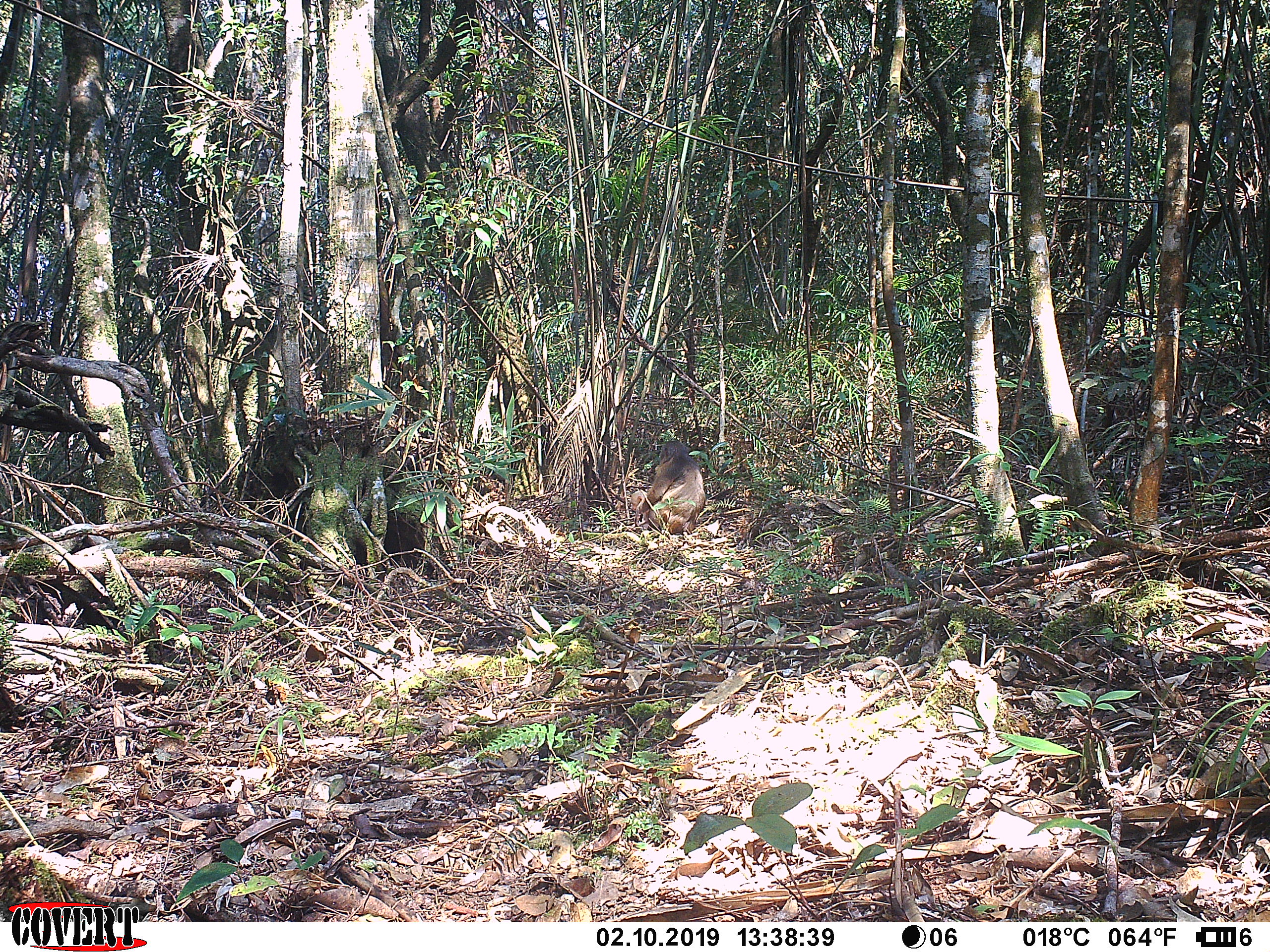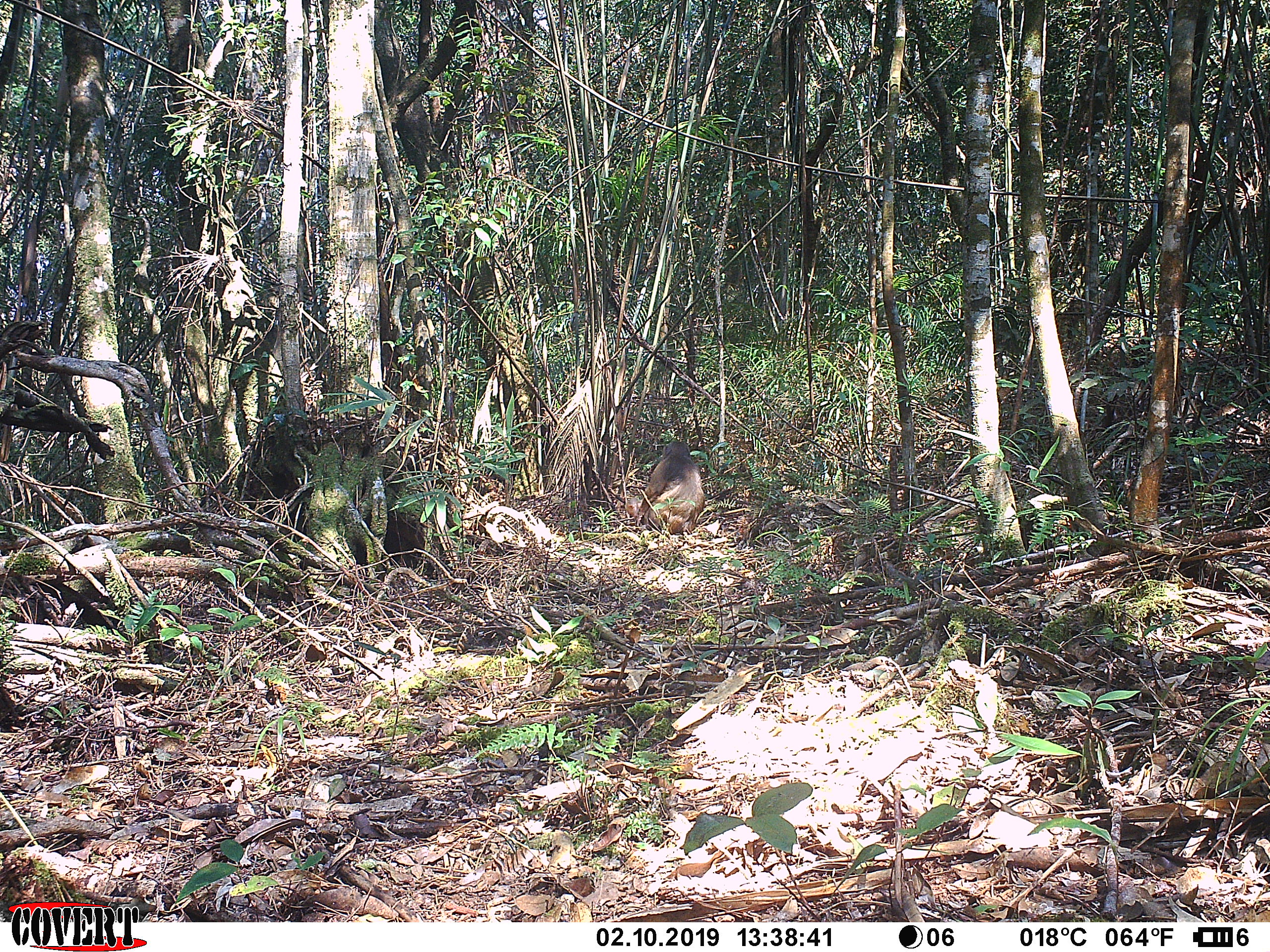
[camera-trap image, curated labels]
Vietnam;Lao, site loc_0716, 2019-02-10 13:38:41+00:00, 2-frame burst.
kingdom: Animalia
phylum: Chordata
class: Mammalia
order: Primates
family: Cercopithecidae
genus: Macaca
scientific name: Macaca arctoides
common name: stump-tailed macaque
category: stump tailed macaque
Stump tailed macaque (stump-tailed macaque) (Macaca arctoides). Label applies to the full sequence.